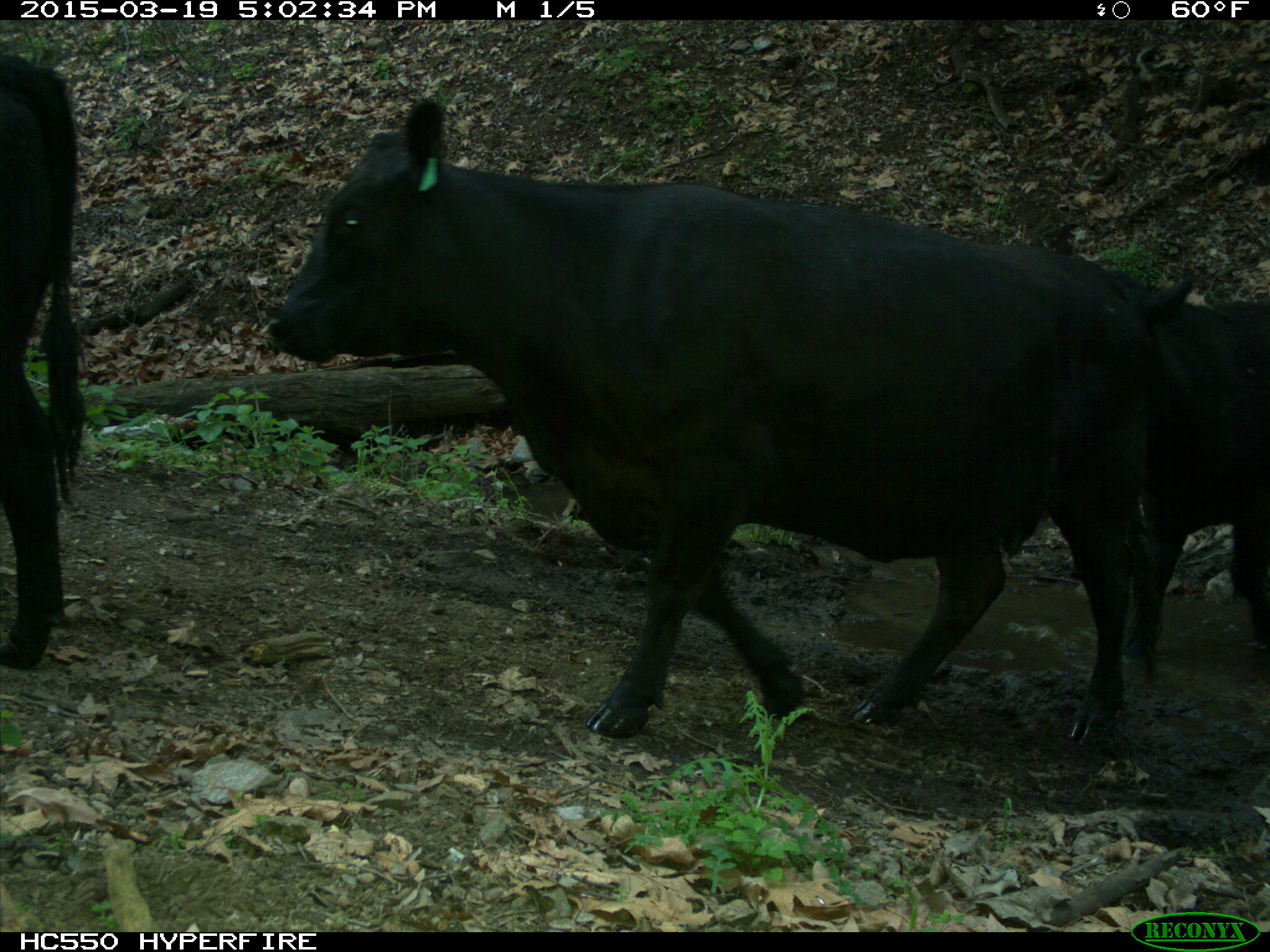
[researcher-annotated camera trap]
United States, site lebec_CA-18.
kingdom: Animalia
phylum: Chordata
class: Mammalia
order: Artiodactyla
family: Bovidae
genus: Bos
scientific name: Bos taurus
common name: domestic cow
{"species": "Bos taurus (domestic cow)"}